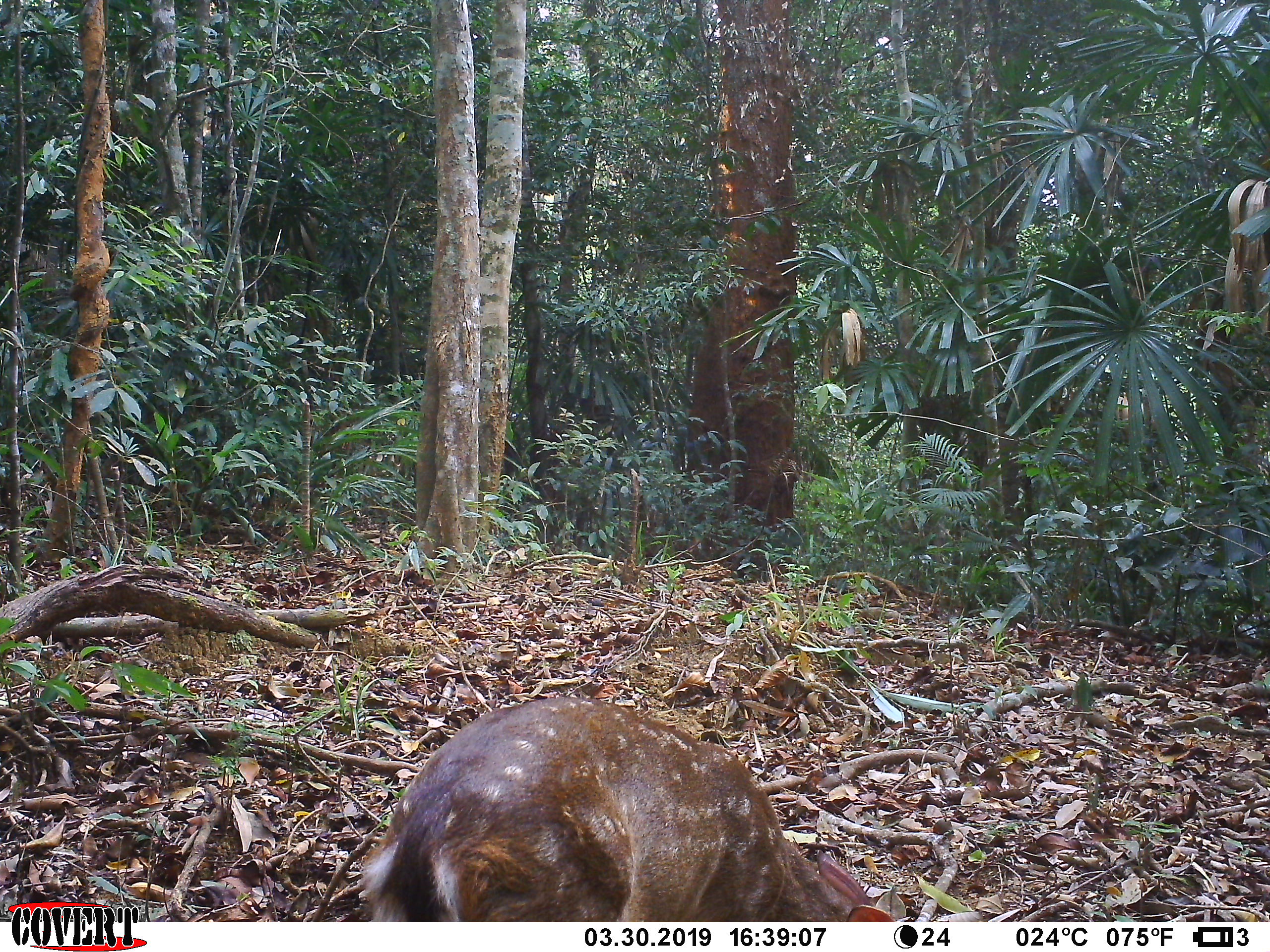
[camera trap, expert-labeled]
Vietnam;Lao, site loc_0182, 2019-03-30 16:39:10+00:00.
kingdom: Animalia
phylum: Chordata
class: Mammalia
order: Artiodactyla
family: Cervidae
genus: Muntiacus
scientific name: Muntiacus vuquangensis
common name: large-antlered muntjac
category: large antlered muntjac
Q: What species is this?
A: Large antlered muntjac (large-antlered muntjac) (Muntiacus vuquangensis).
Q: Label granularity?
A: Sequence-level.